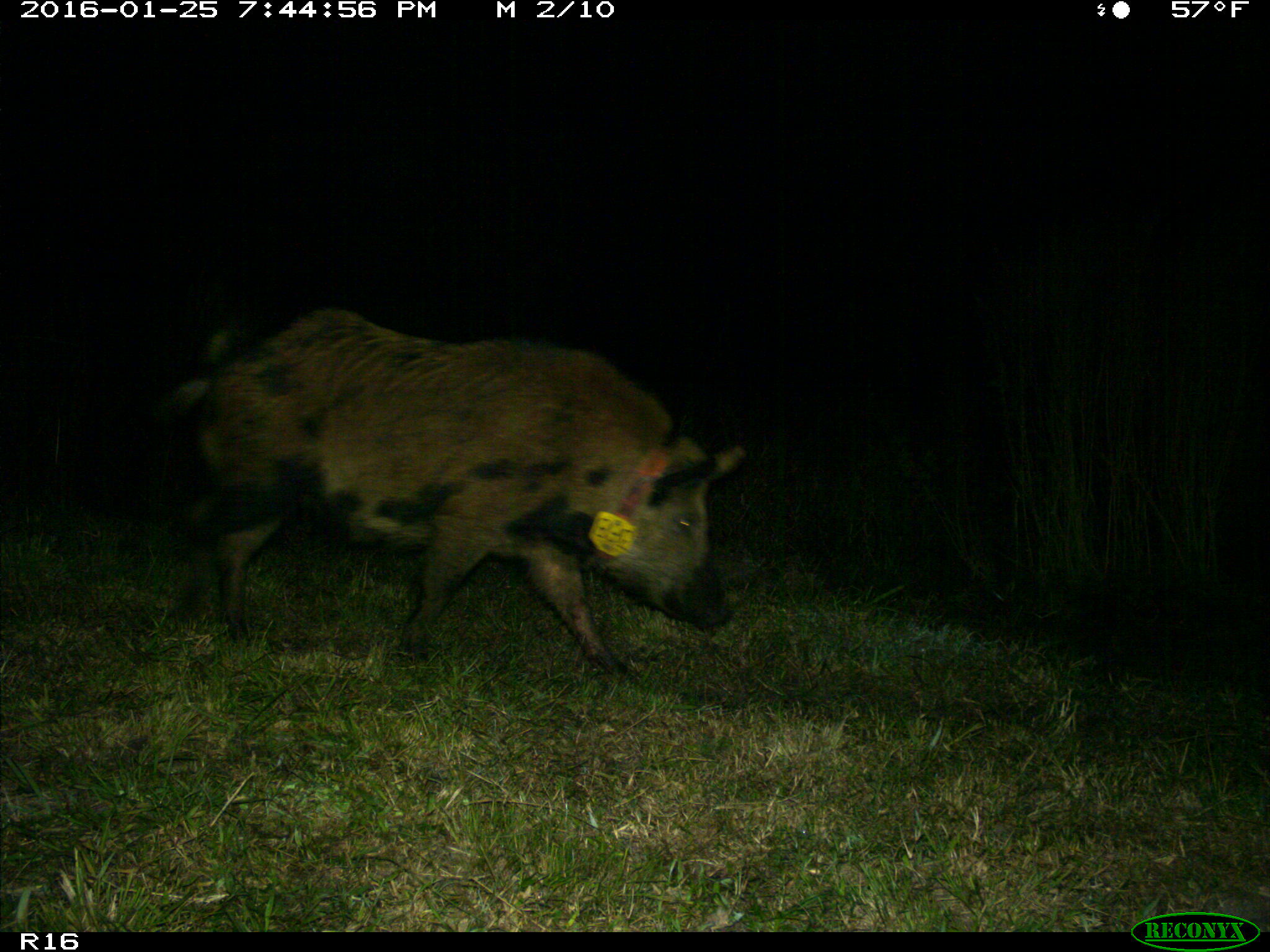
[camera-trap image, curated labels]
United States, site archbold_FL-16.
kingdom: Animalia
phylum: Chordata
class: Mammalia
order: Artiodactyla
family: Suidae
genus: Sus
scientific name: Sus scrofa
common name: wild boar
Sus scrofa (wild boar).